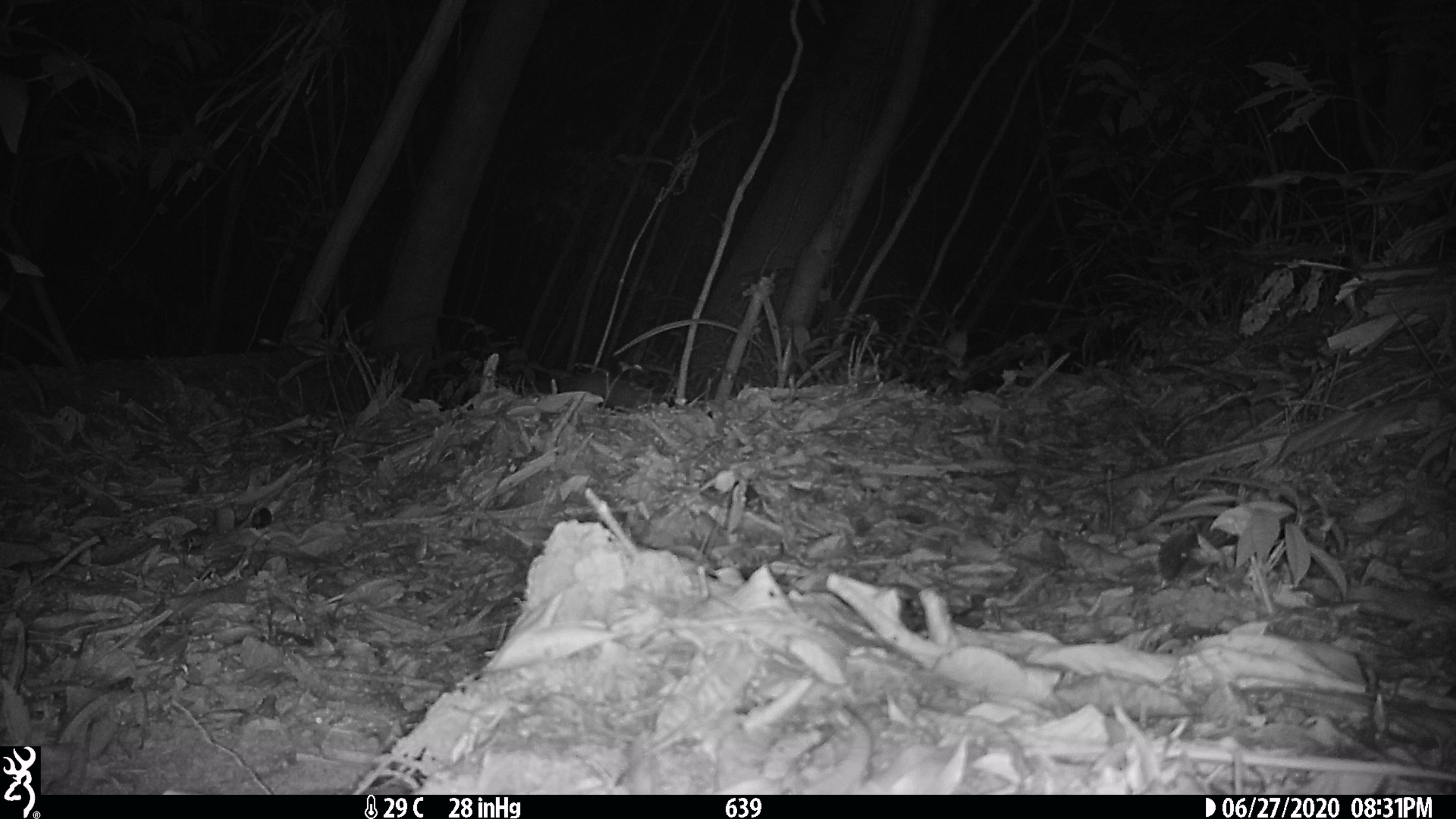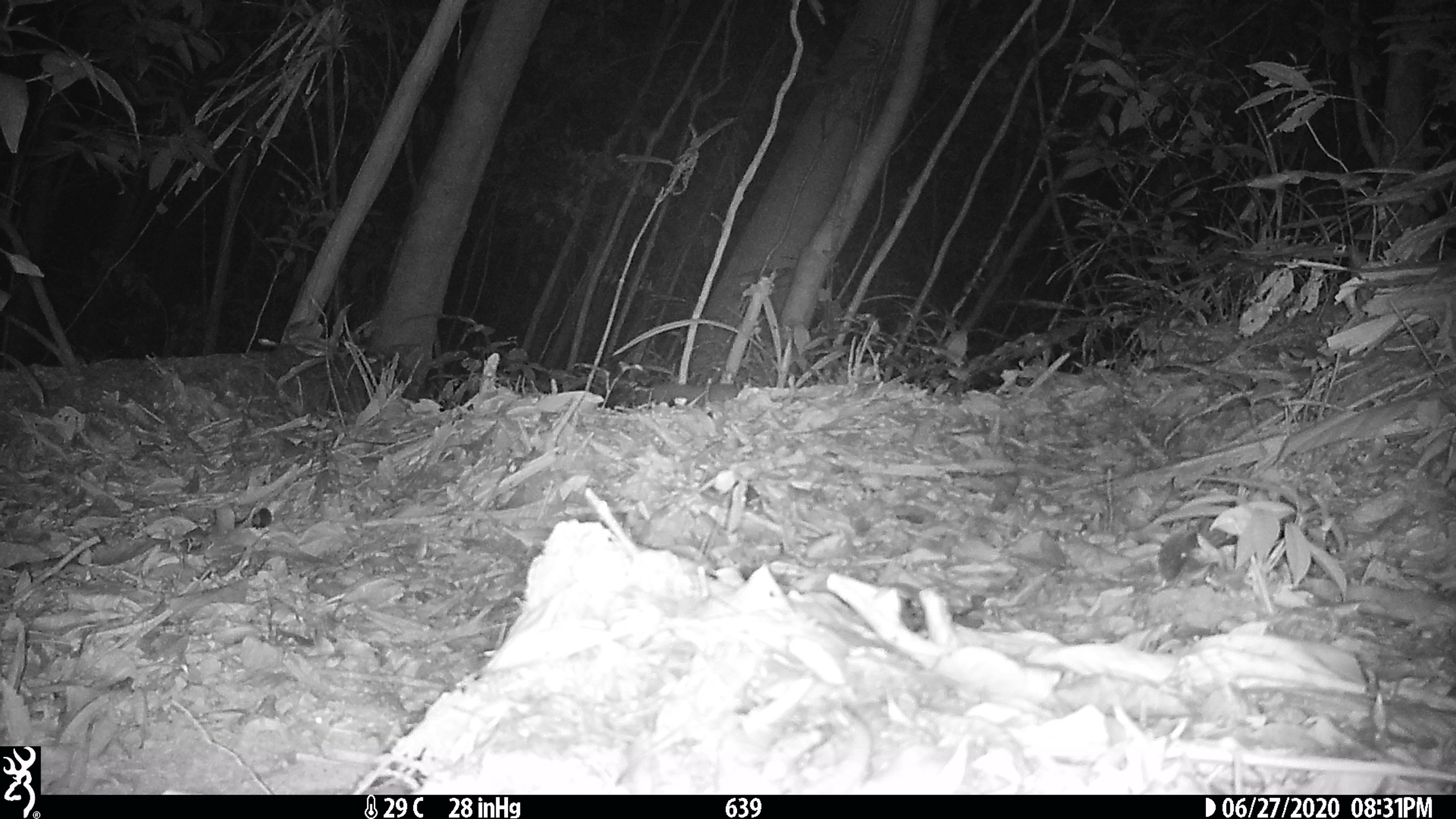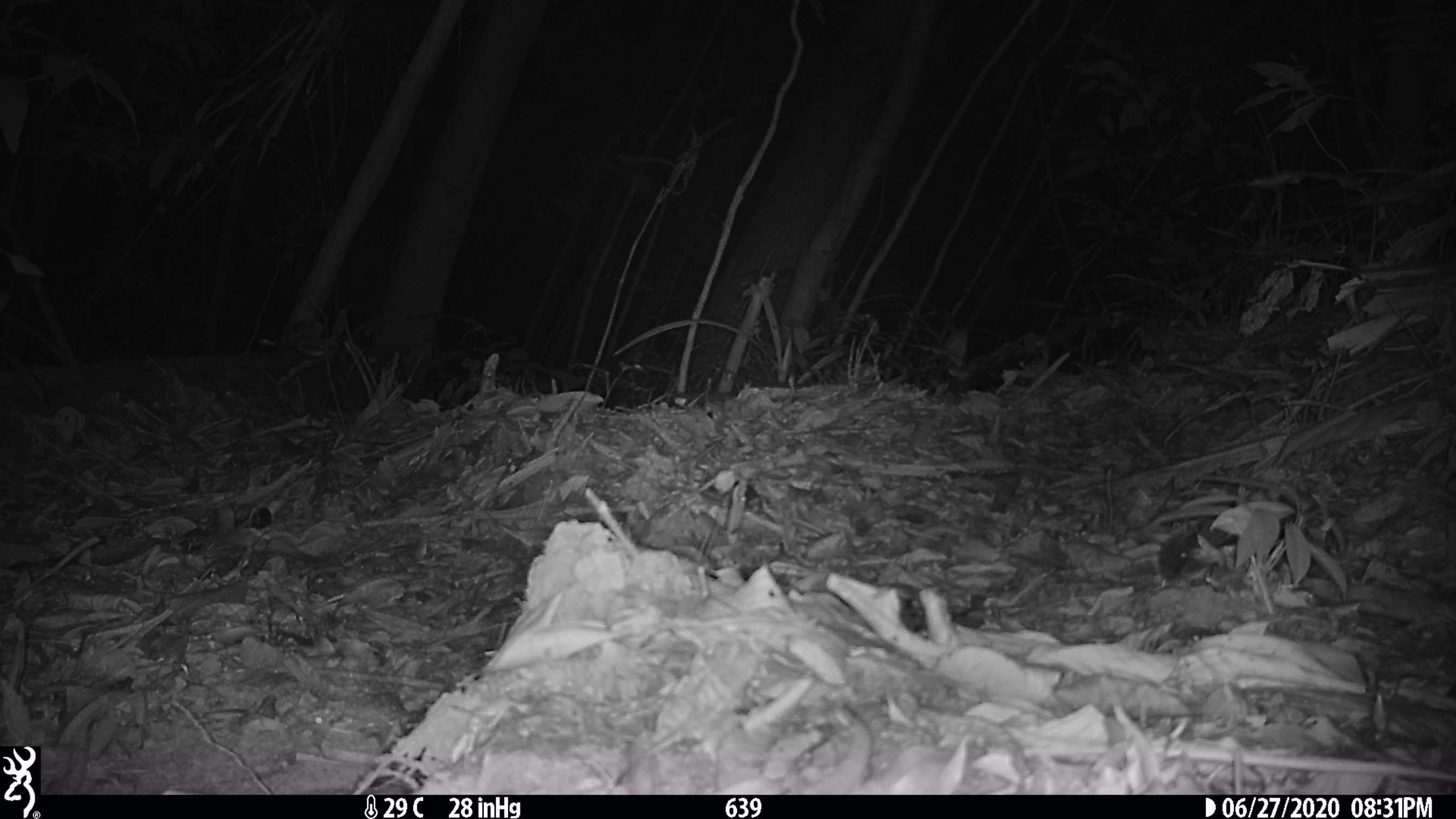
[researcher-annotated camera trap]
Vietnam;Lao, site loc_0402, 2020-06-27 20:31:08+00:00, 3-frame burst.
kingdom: Animalia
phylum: Chordata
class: Mammalia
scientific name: Mammalia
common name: mammal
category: unidentified small mammal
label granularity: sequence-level